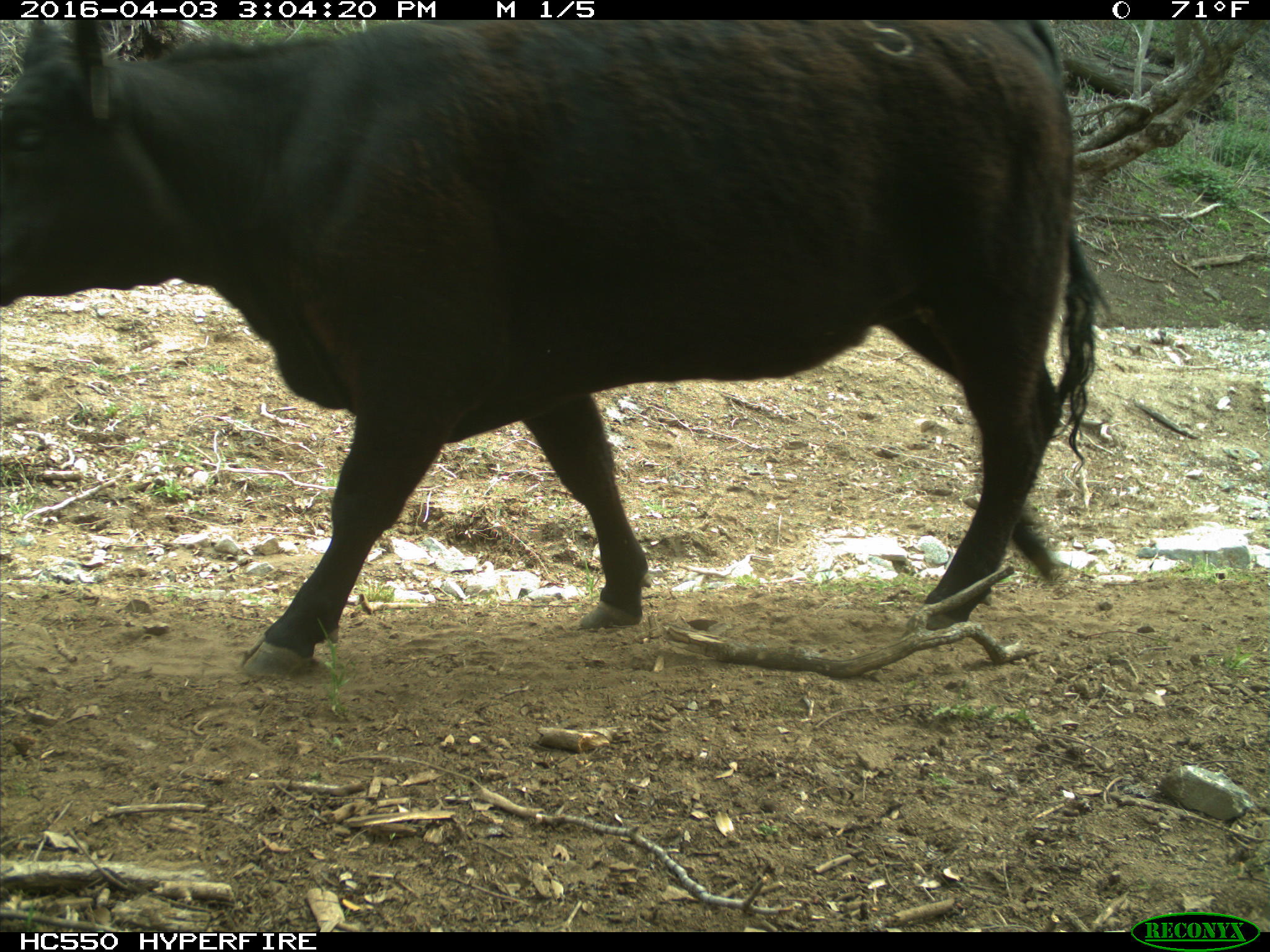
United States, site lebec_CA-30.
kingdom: Animalia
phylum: Chordata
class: Mammalia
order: Artiodactyla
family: Bovidae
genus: Bos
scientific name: Bos taurus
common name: domestic cow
Bos taurus (domestic cow).